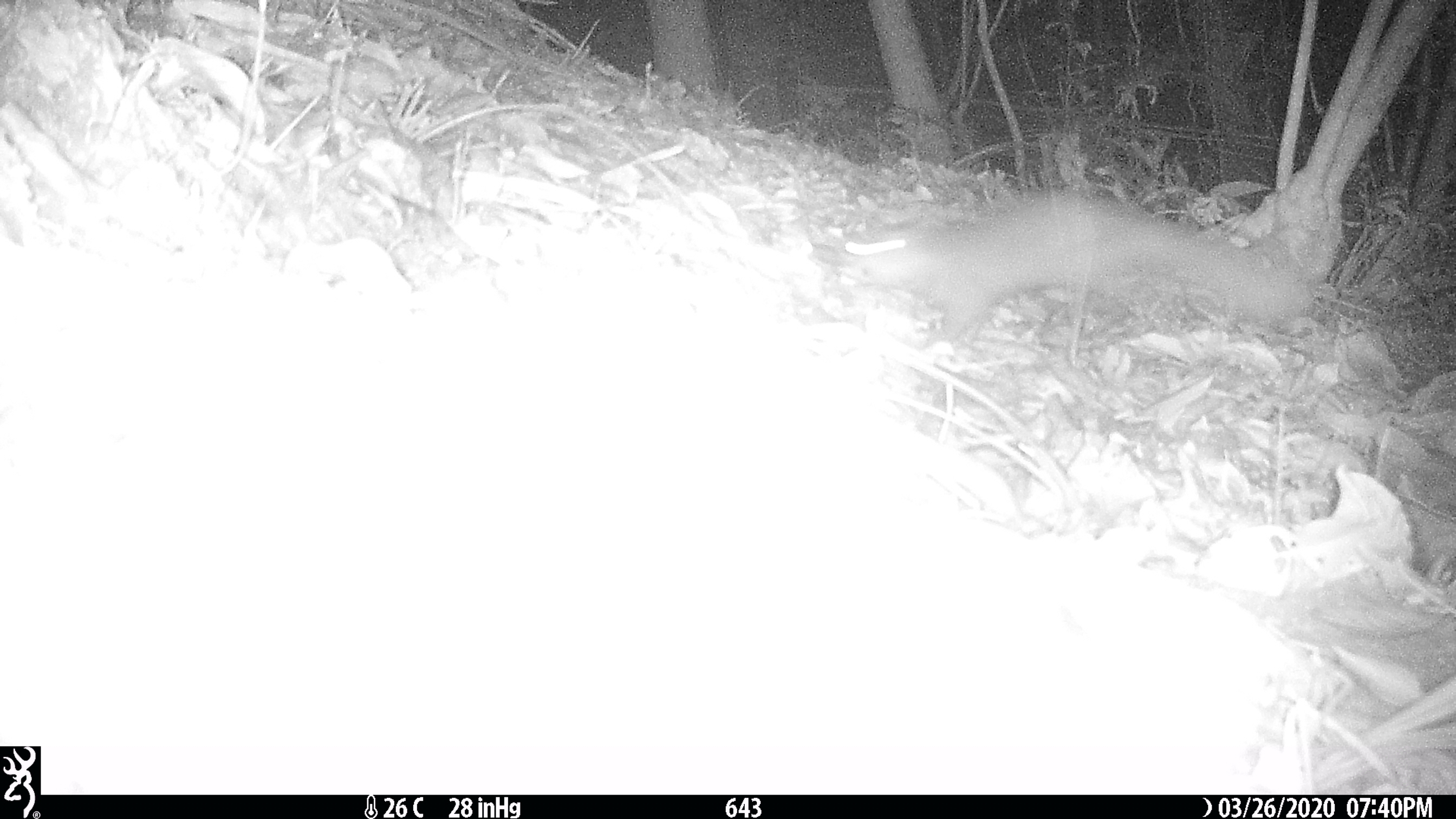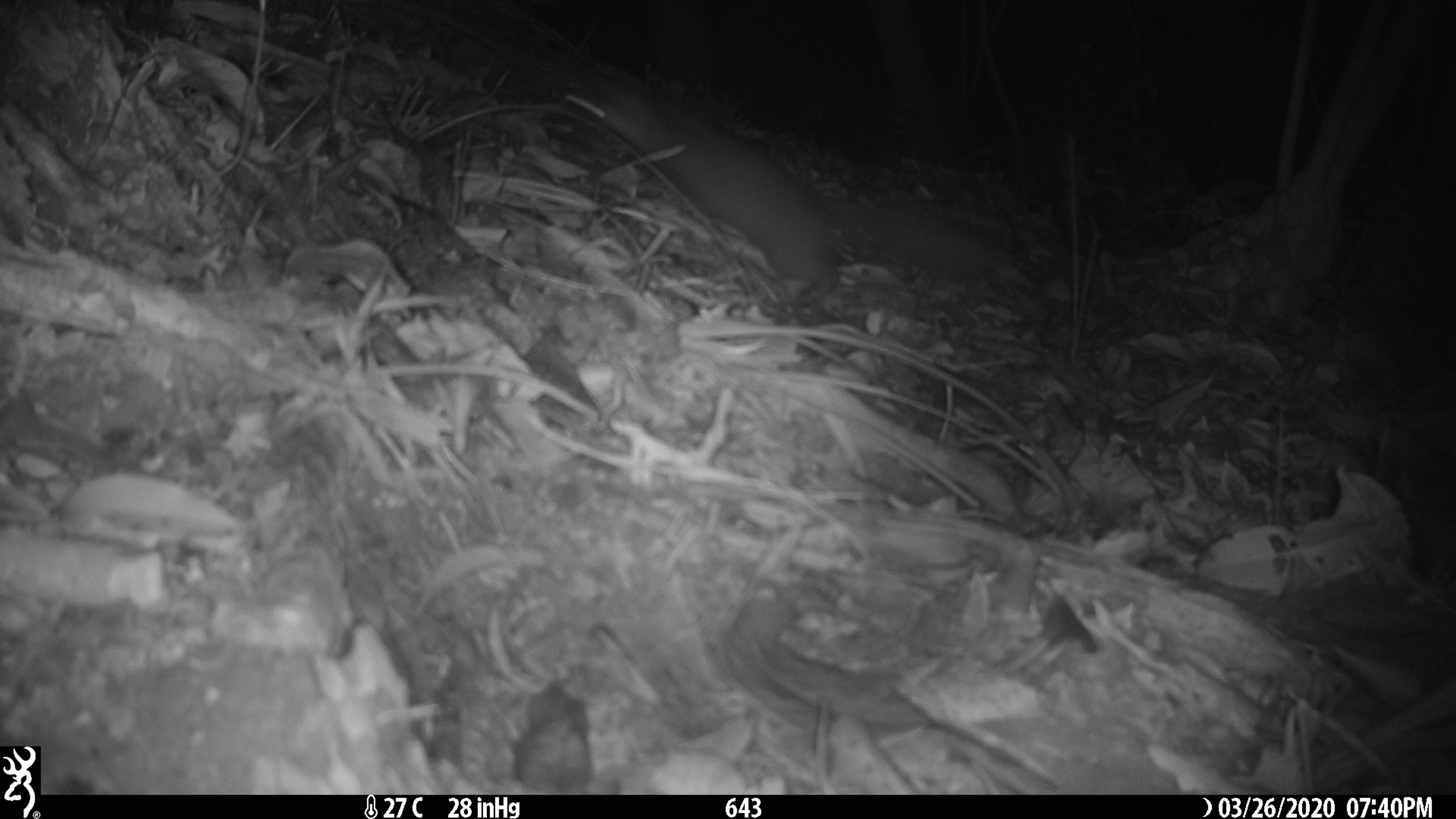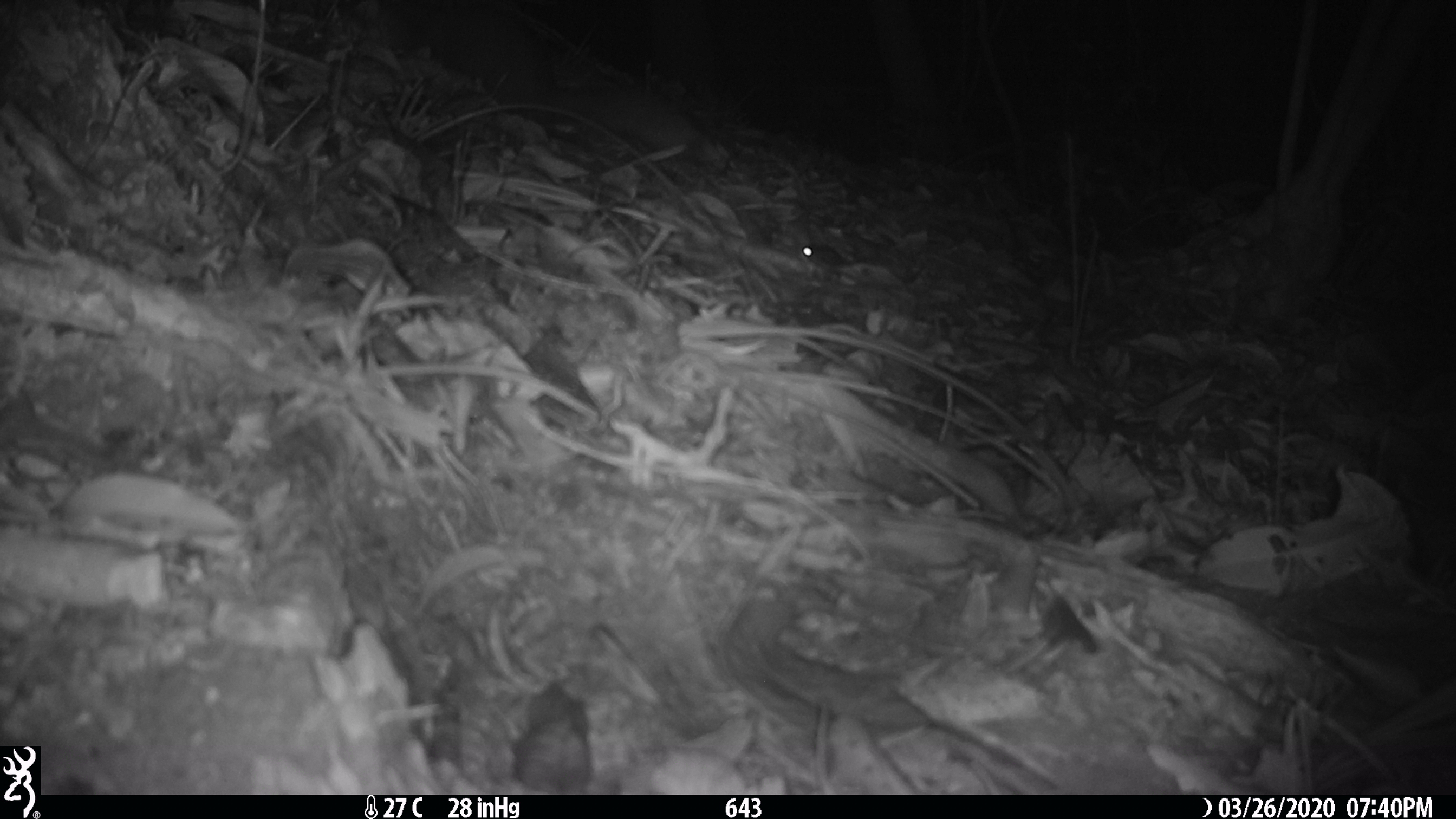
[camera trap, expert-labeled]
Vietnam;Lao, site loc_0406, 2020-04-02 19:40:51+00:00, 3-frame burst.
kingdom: Animalia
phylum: Chordata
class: Mammalia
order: Carnivora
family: Mustelidae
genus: Melogale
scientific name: Melogale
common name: ferret badger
Ferret badger (Melogale). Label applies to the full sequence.